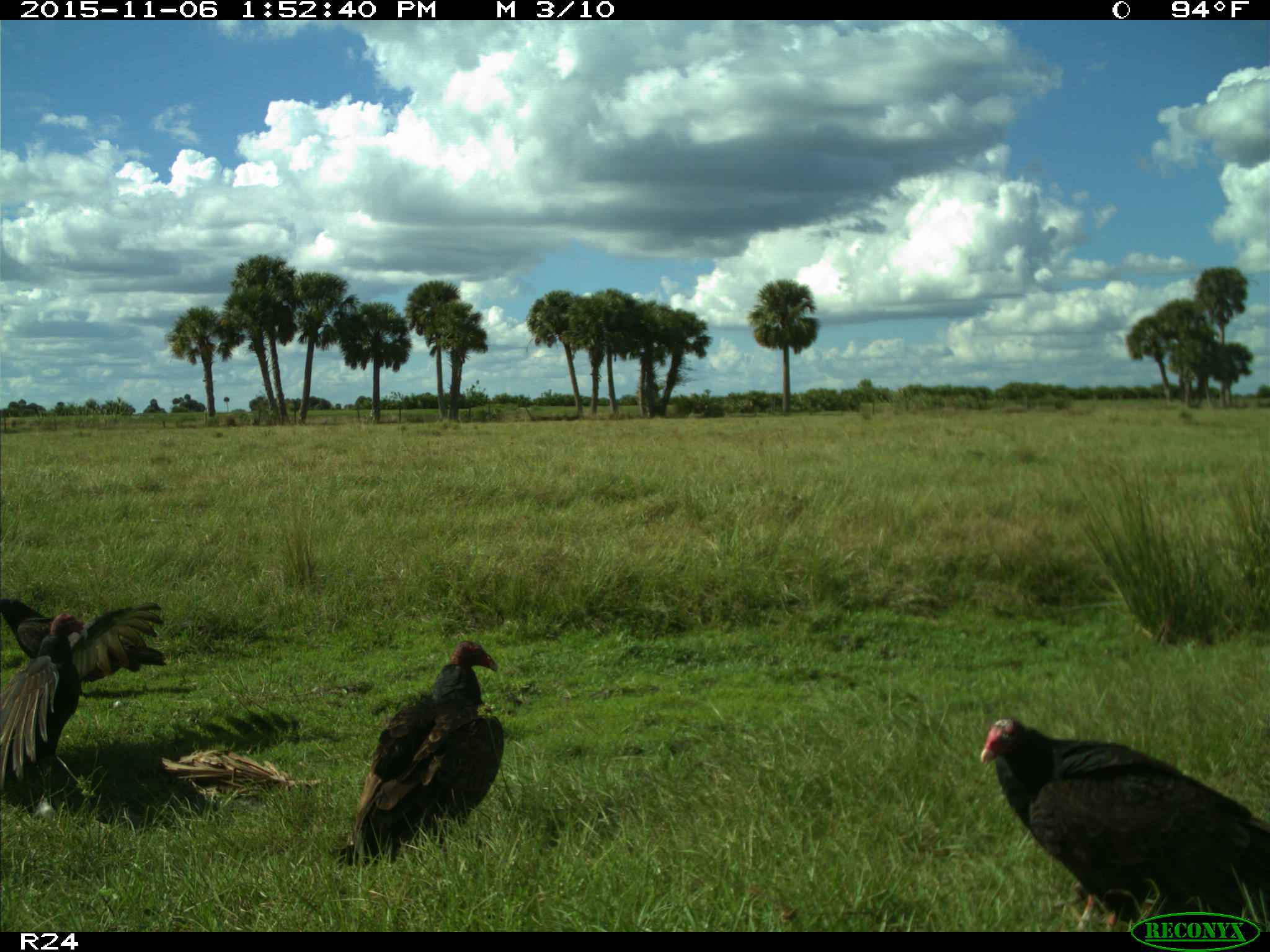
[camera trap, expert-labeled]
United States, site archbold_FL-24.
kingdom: Animalia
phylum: Chordata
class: Aves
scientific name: Aves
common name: birds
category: unidentified bird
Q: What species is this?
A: Unidentified bird (birds) (Aves).